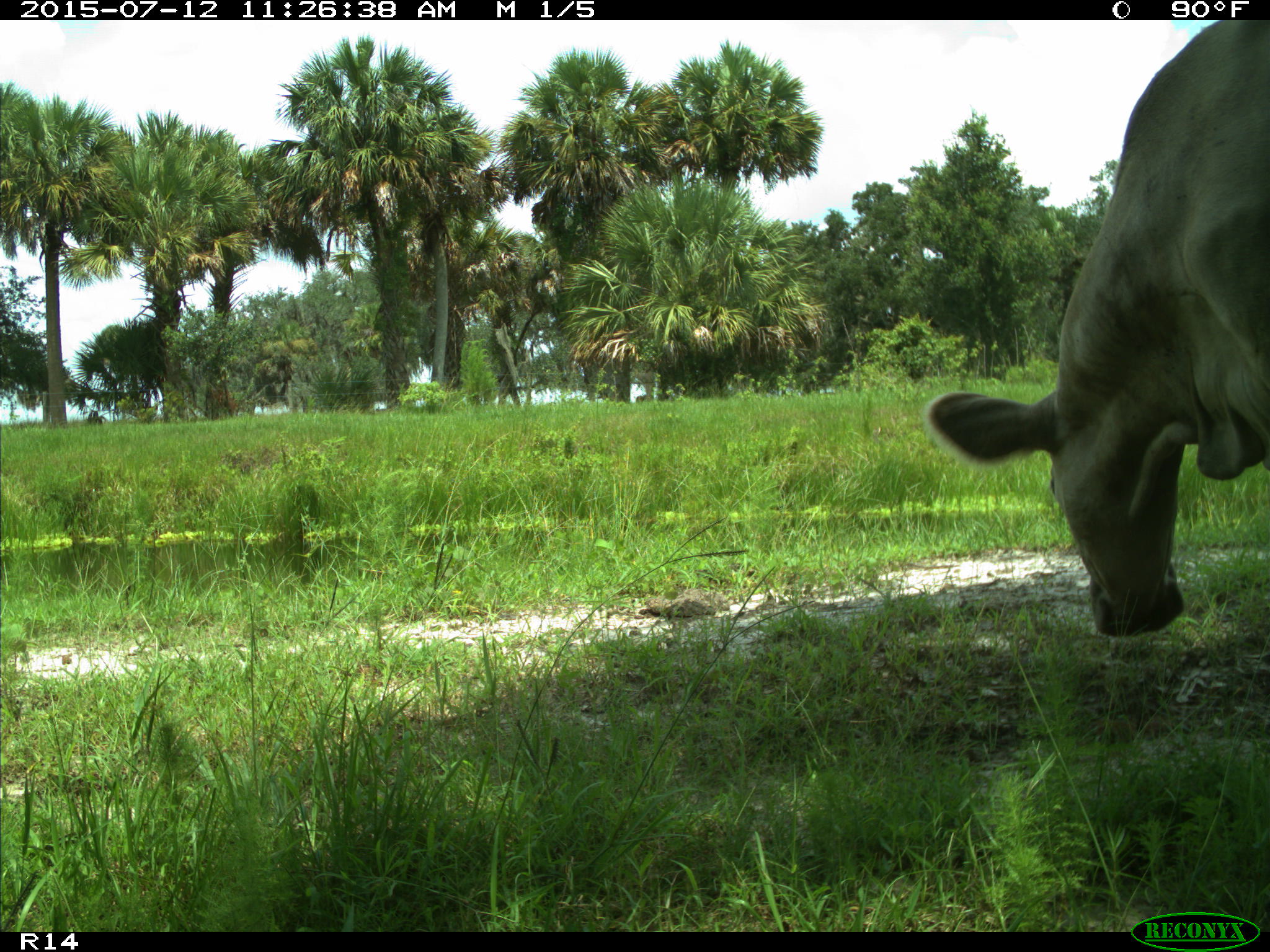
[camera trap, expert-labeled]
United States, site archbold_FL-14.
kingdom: Animalia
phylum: Chordata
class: Mammalia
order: Artiodactyla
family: Bovidae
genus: Bos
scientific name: Bos taurus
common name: domestic cow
Bos taurus (domestic cow).